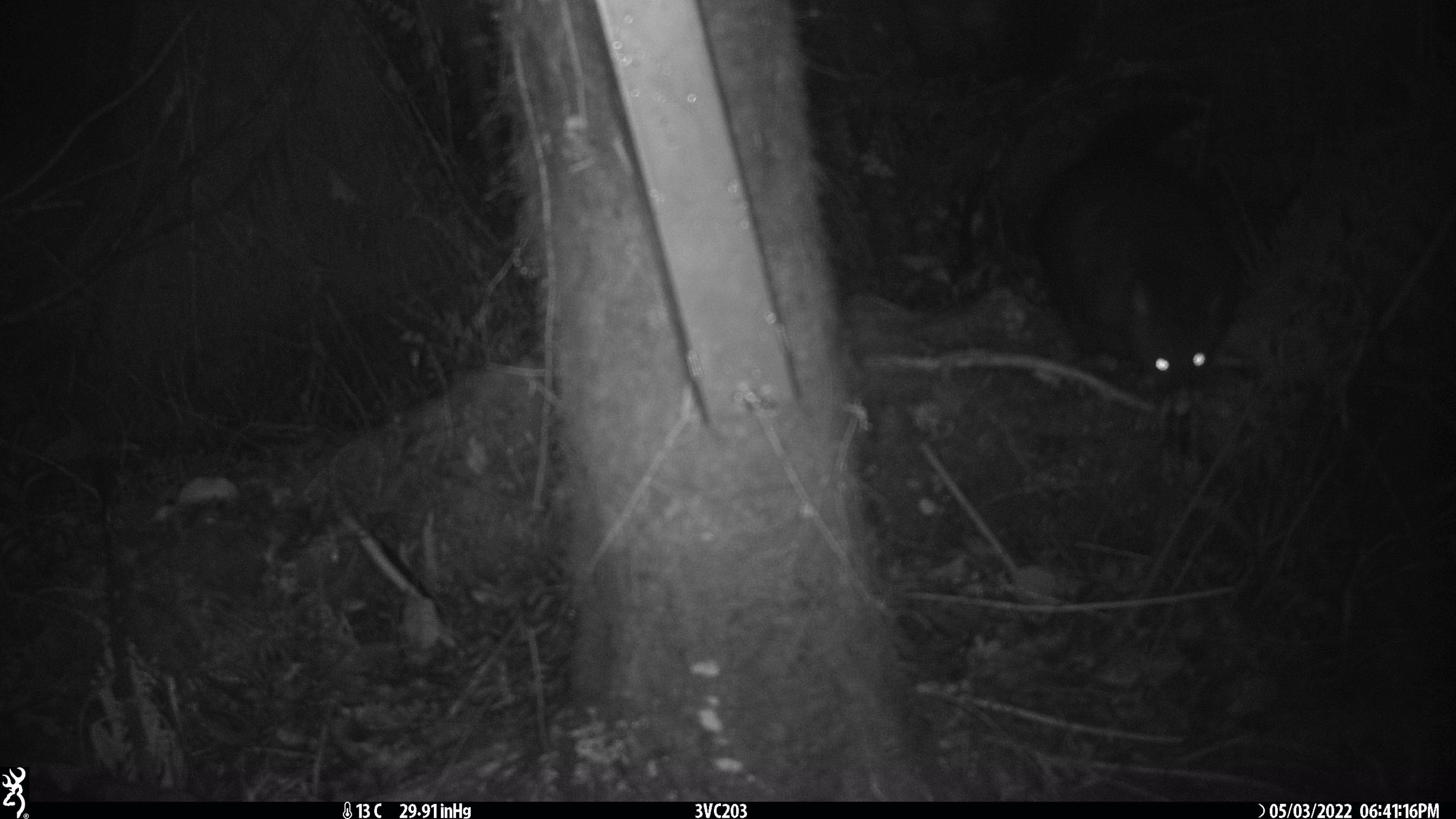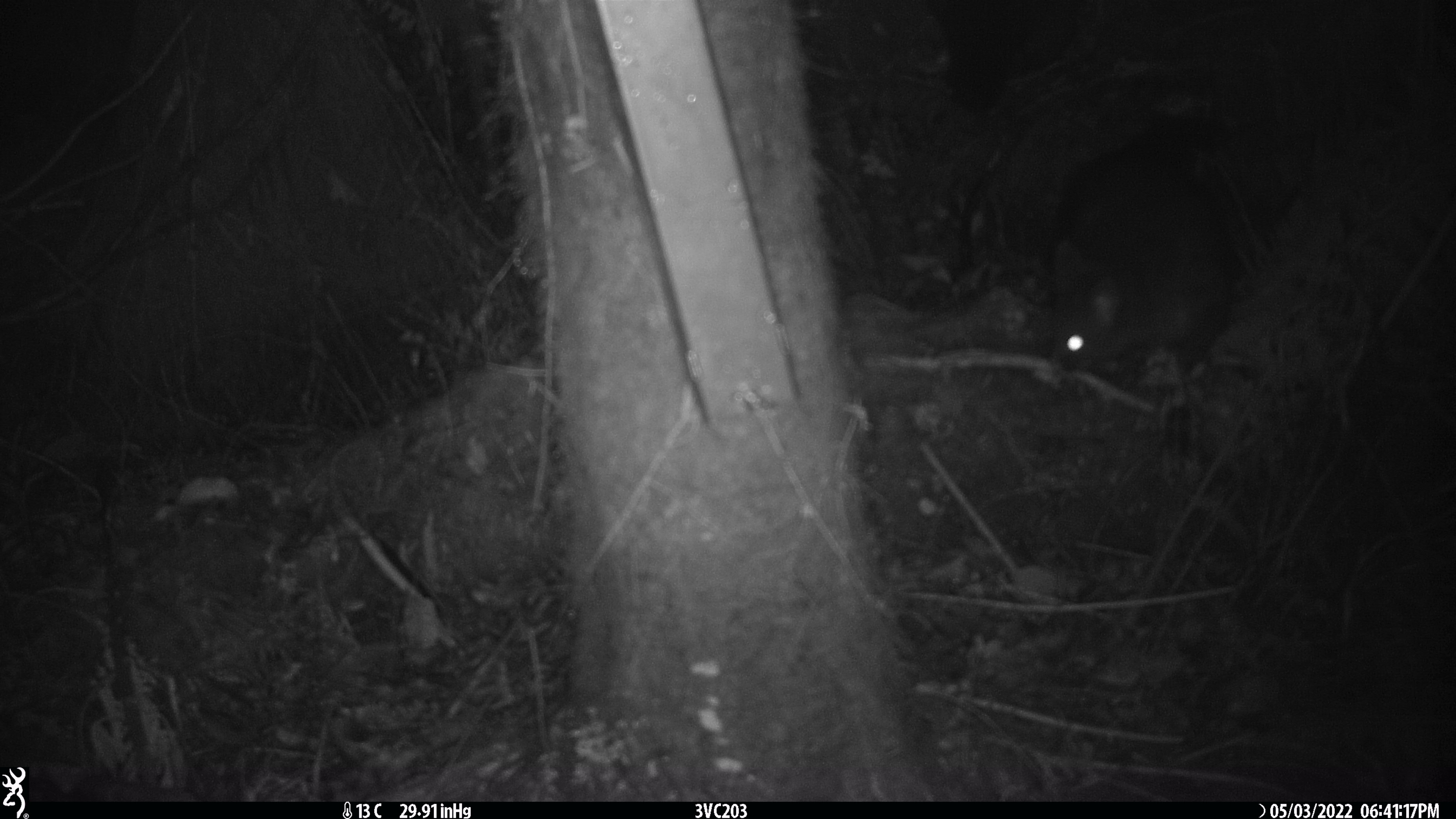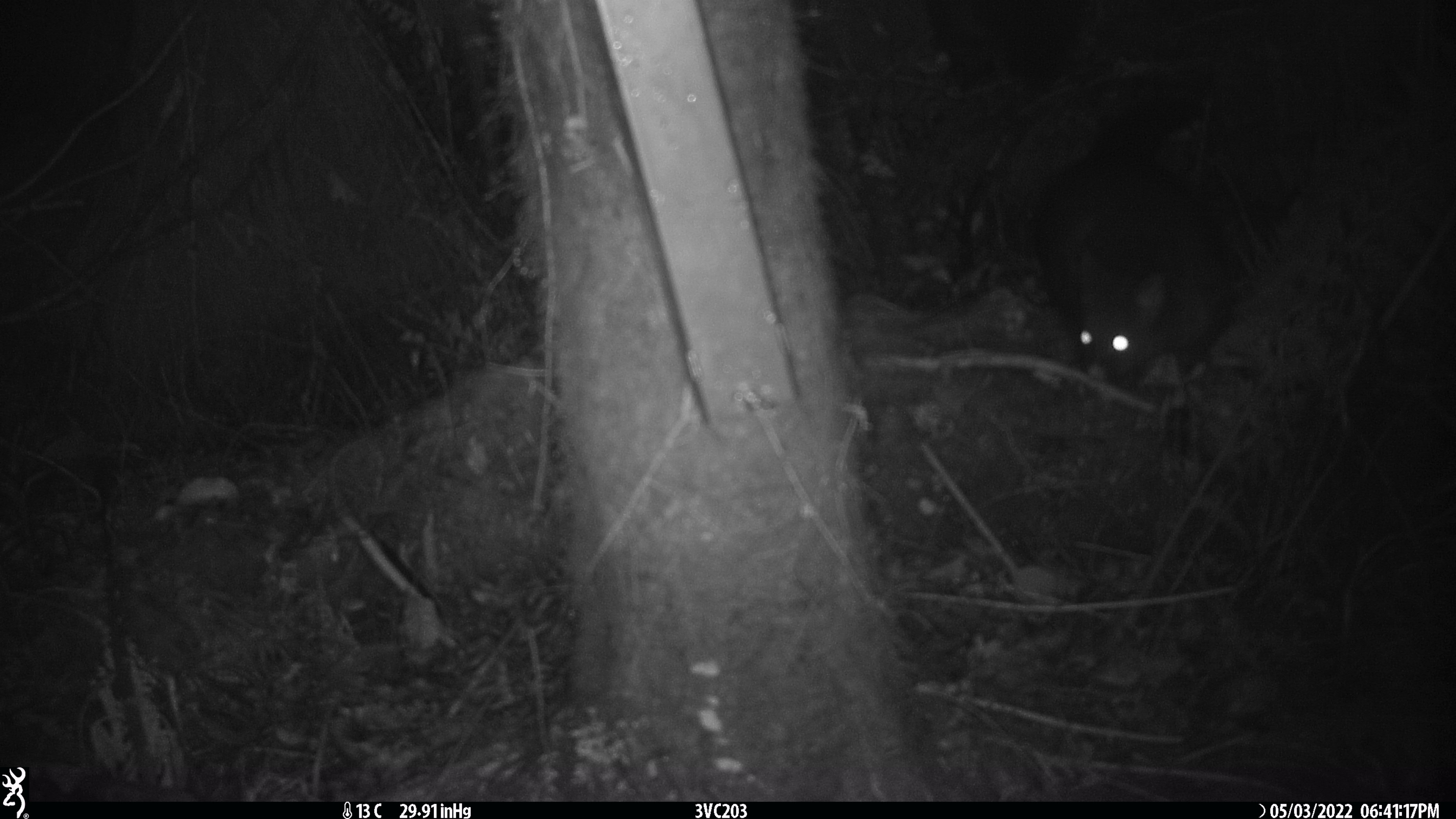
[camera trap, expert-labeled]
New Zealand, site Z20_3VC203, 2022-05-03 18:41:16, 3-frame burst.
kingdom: Animalia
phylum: Chordata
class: Mammalia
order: Diprotodontia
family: Phalangeridae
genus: Trichosurus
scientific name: Trichosurus vulpecula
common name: common brushtail possum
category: possum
Possum (common brushtail possum) (Trichosurus vulpecula).